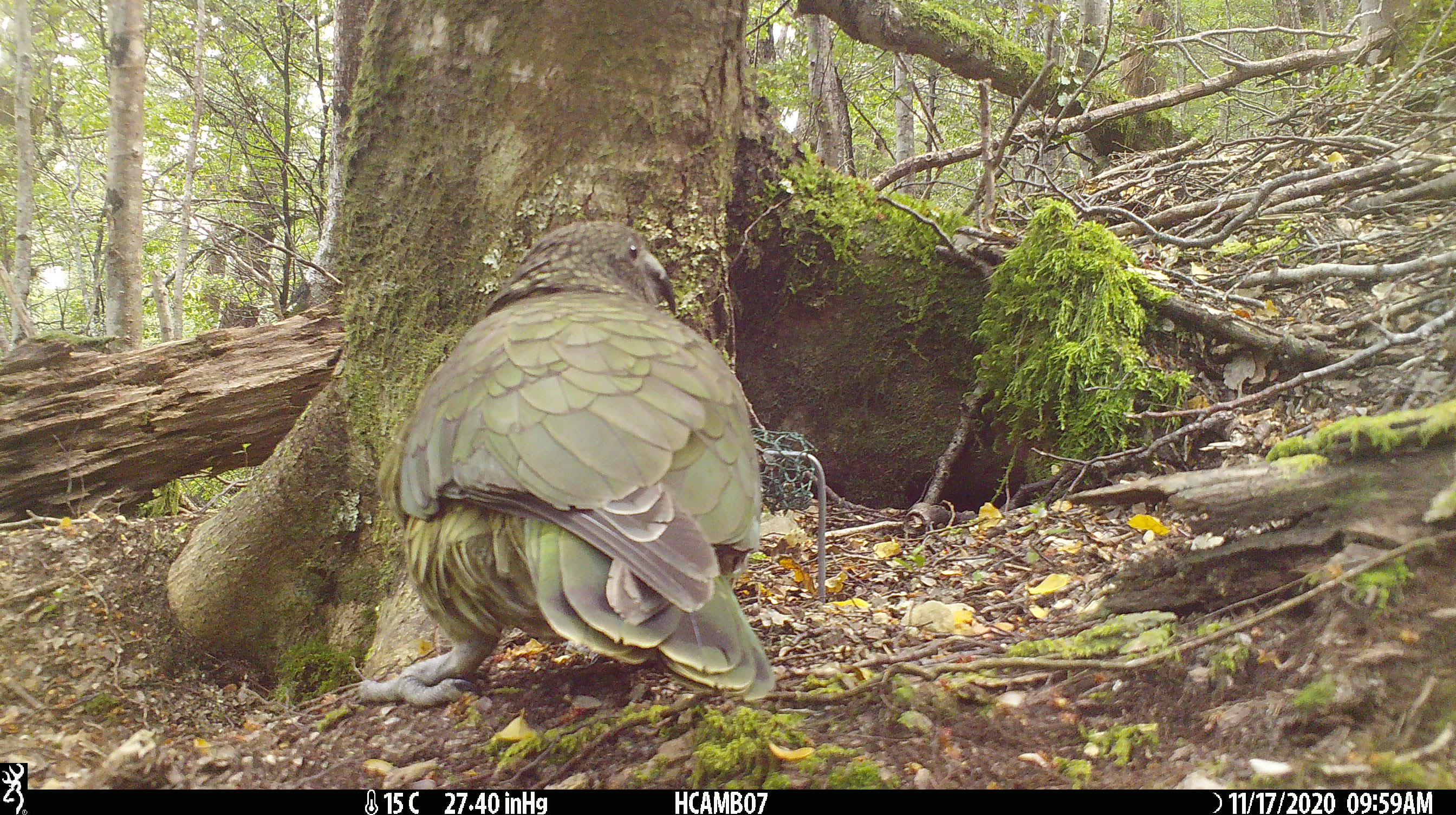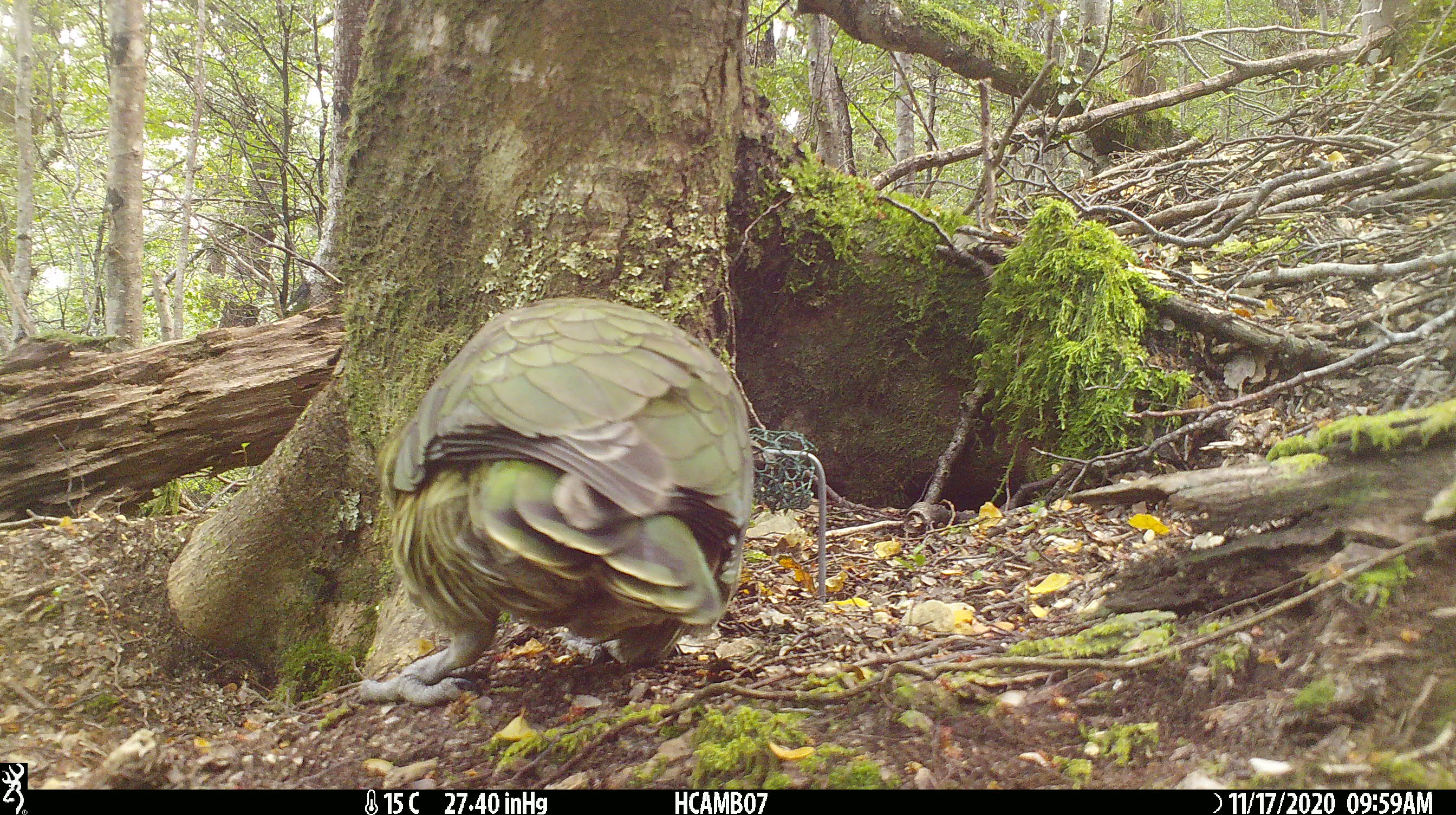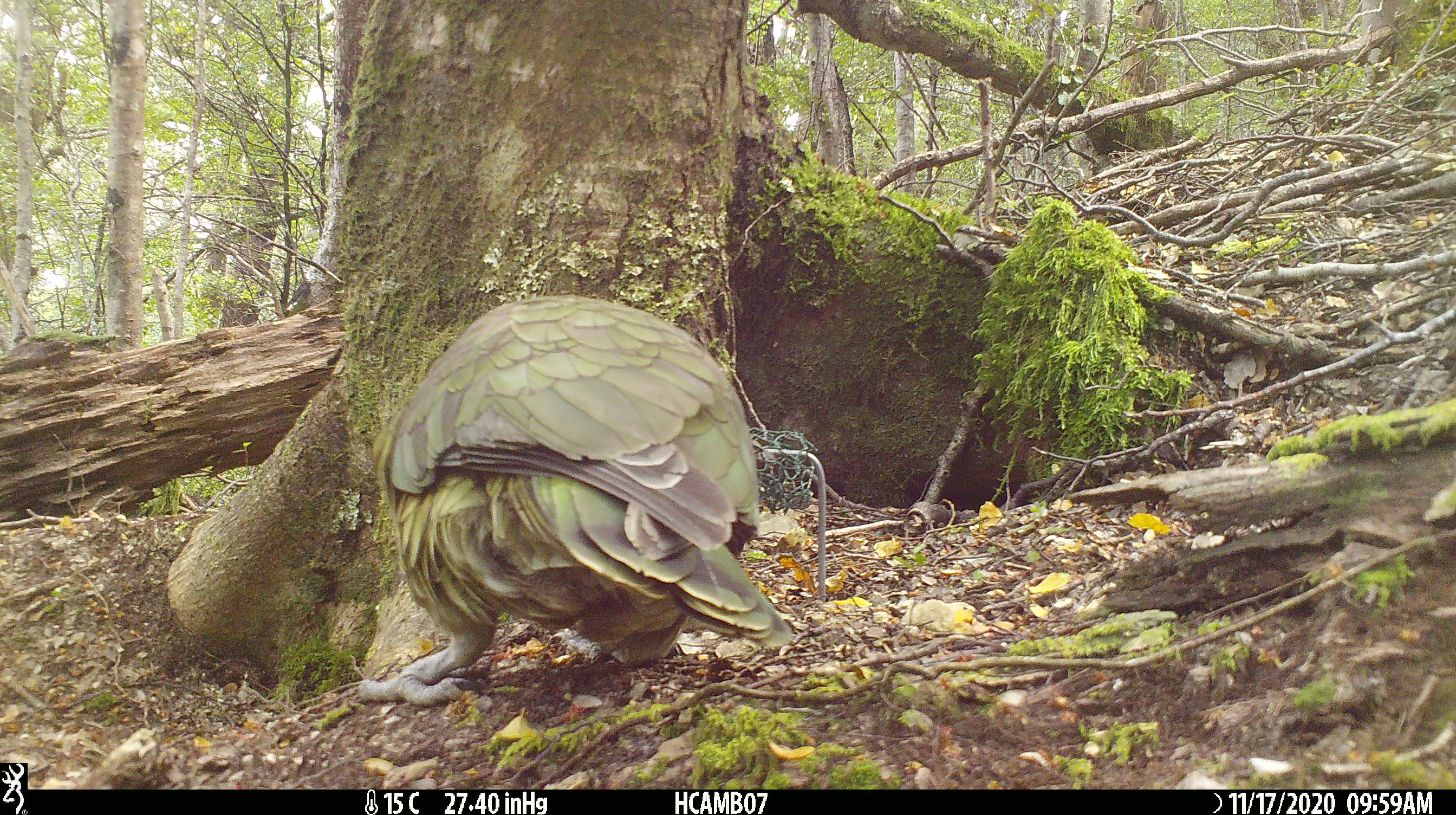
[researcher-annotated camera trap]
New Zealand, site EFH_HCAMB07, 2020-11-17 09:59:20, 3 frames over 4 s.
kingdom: Animalia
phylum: Chordata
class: Aves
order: Psittaciformes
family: Strigopidae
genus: Nestor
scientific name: Nestor notabilis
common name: kea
Kea (Nestor notabilis).